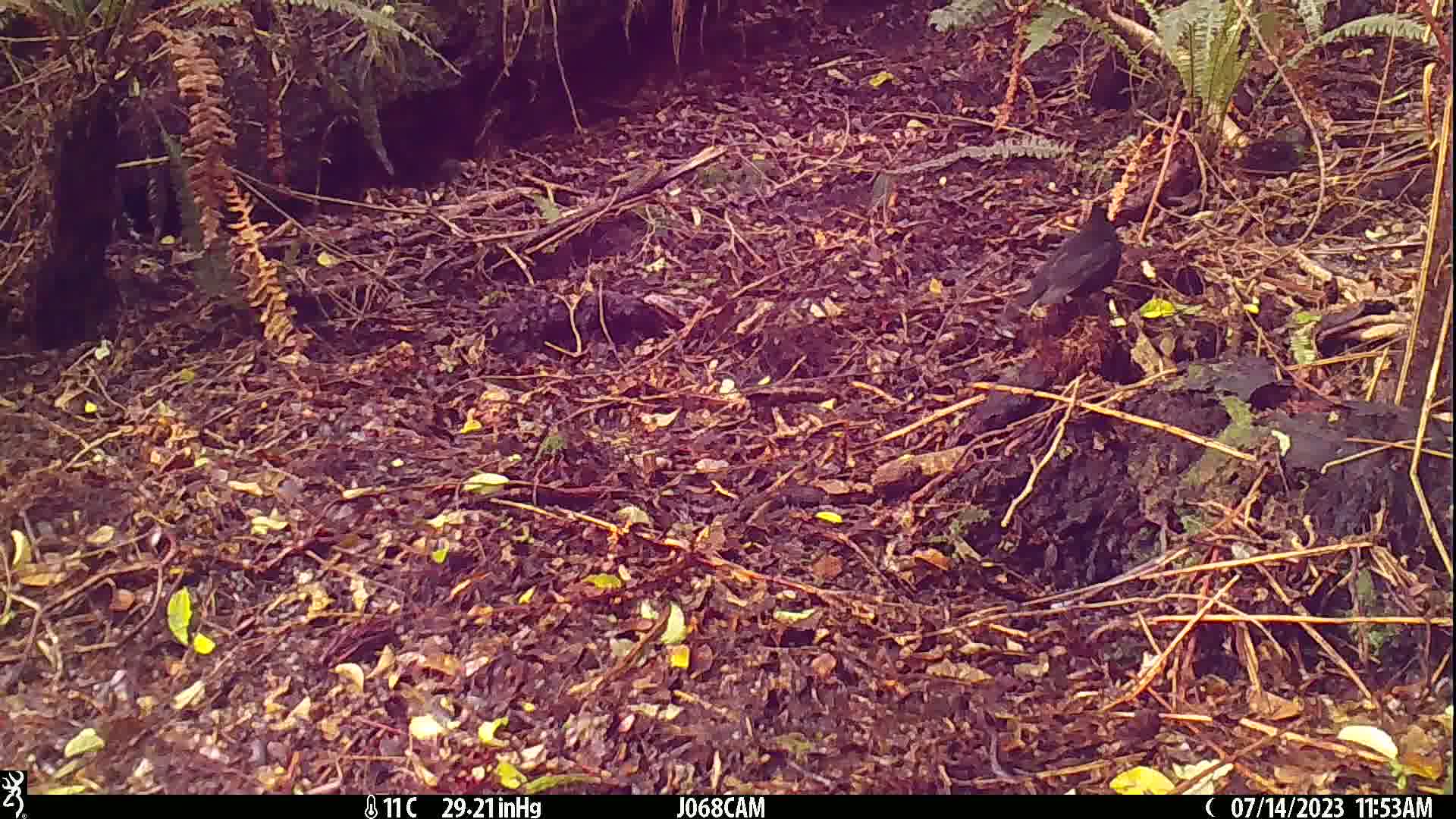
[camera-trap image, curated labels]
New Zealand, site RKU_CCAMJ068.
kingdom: Animalia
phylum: Chordata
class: Aves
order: Passeriformes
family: Turdidae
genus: Turdus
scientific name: Turdus merula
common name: eurasian blackbird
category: blackbird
Blackbird (eurasian blackbird) (Turdus merula).